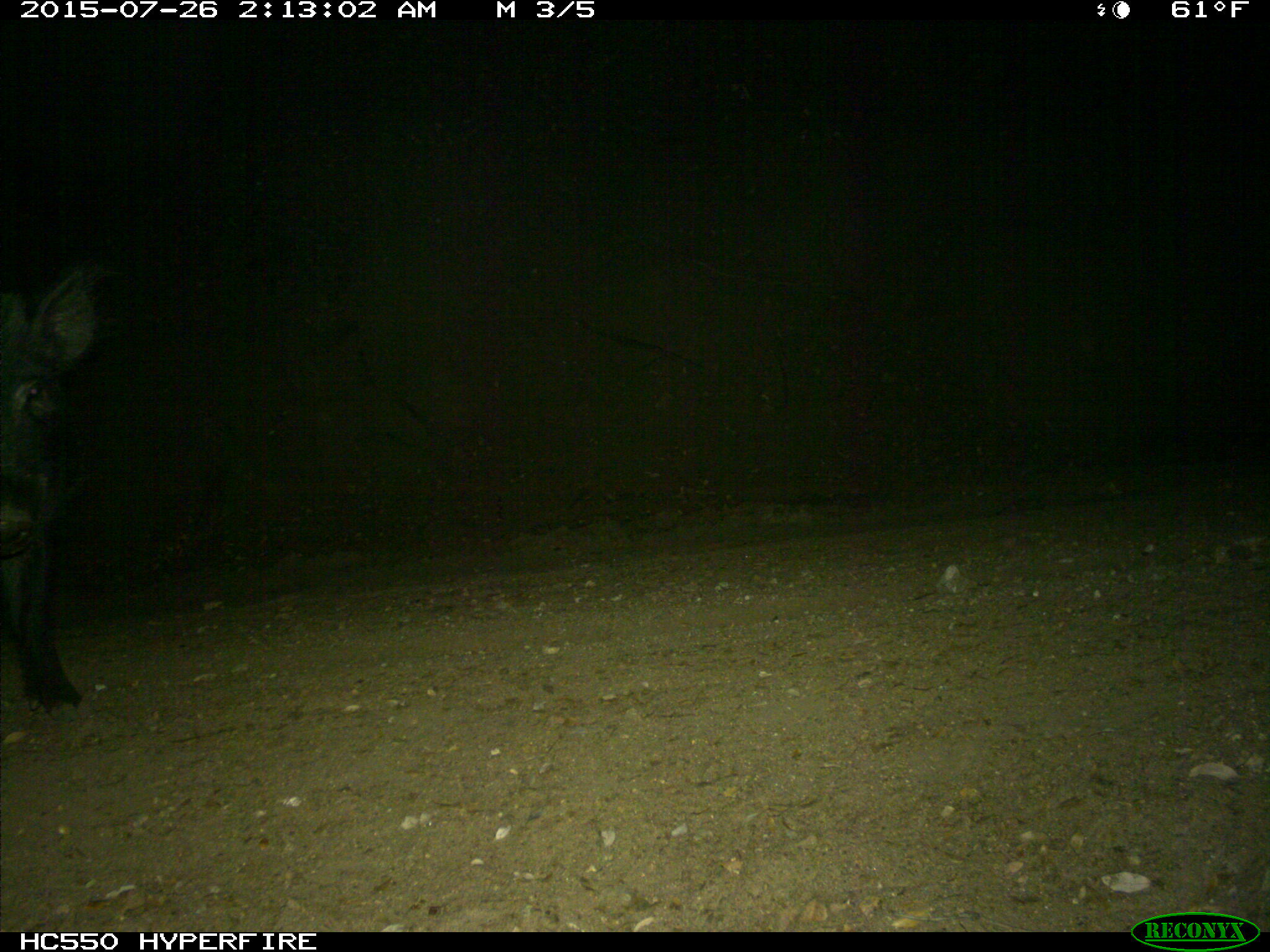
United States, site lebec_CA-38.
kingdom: Animalia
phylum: Chordata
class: Mammalia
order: Artiodactyla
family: Suidae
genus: Sus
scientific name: Sus scrofa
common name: wild boar